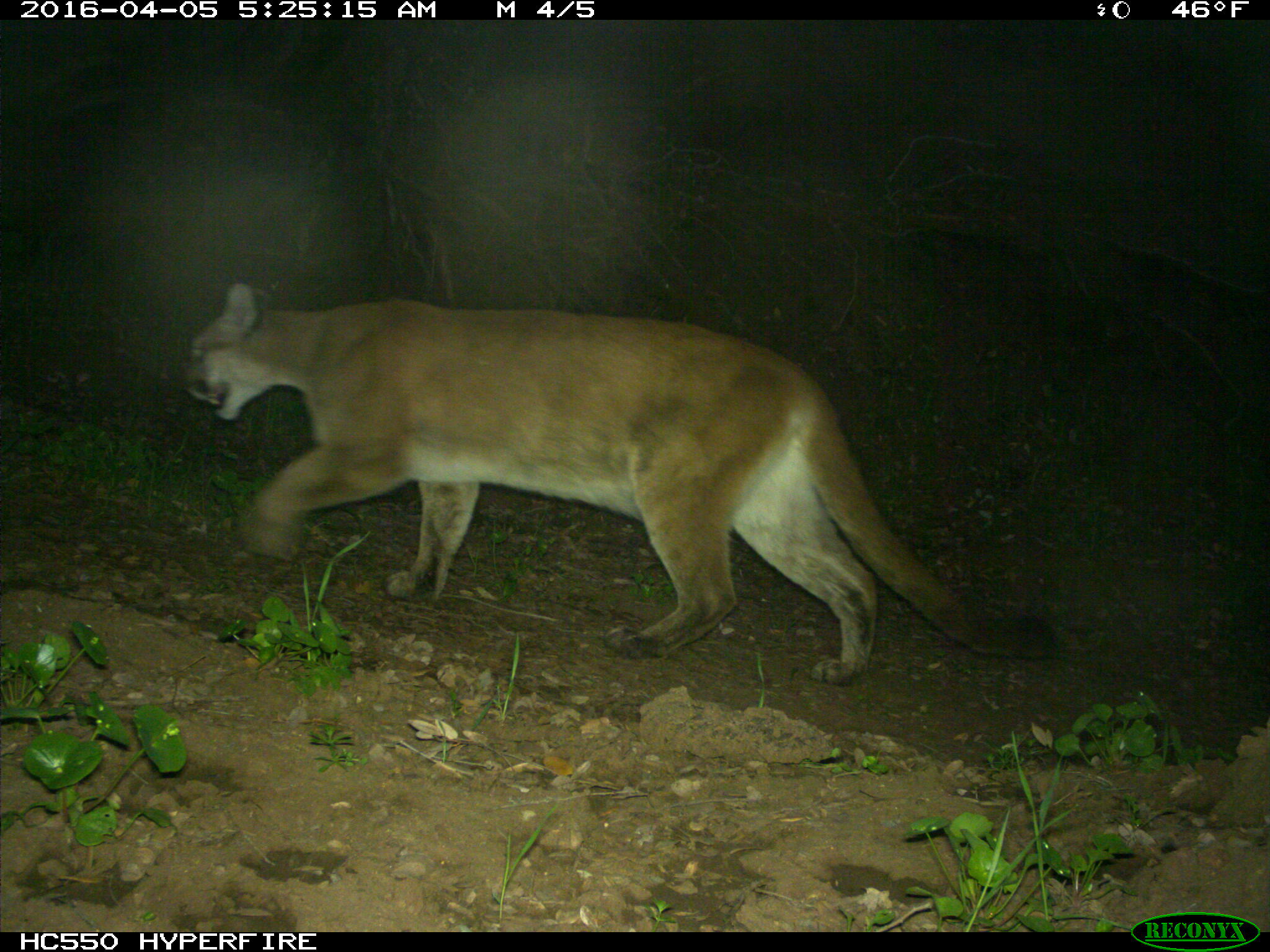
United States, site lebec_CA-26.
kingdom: Animalia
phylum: Chordata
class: Mammalia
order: Carnivora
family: Felidae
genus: Puma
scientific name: Puma concolor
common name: mountain lion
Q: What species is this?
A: Puma concolor (mountain lion).